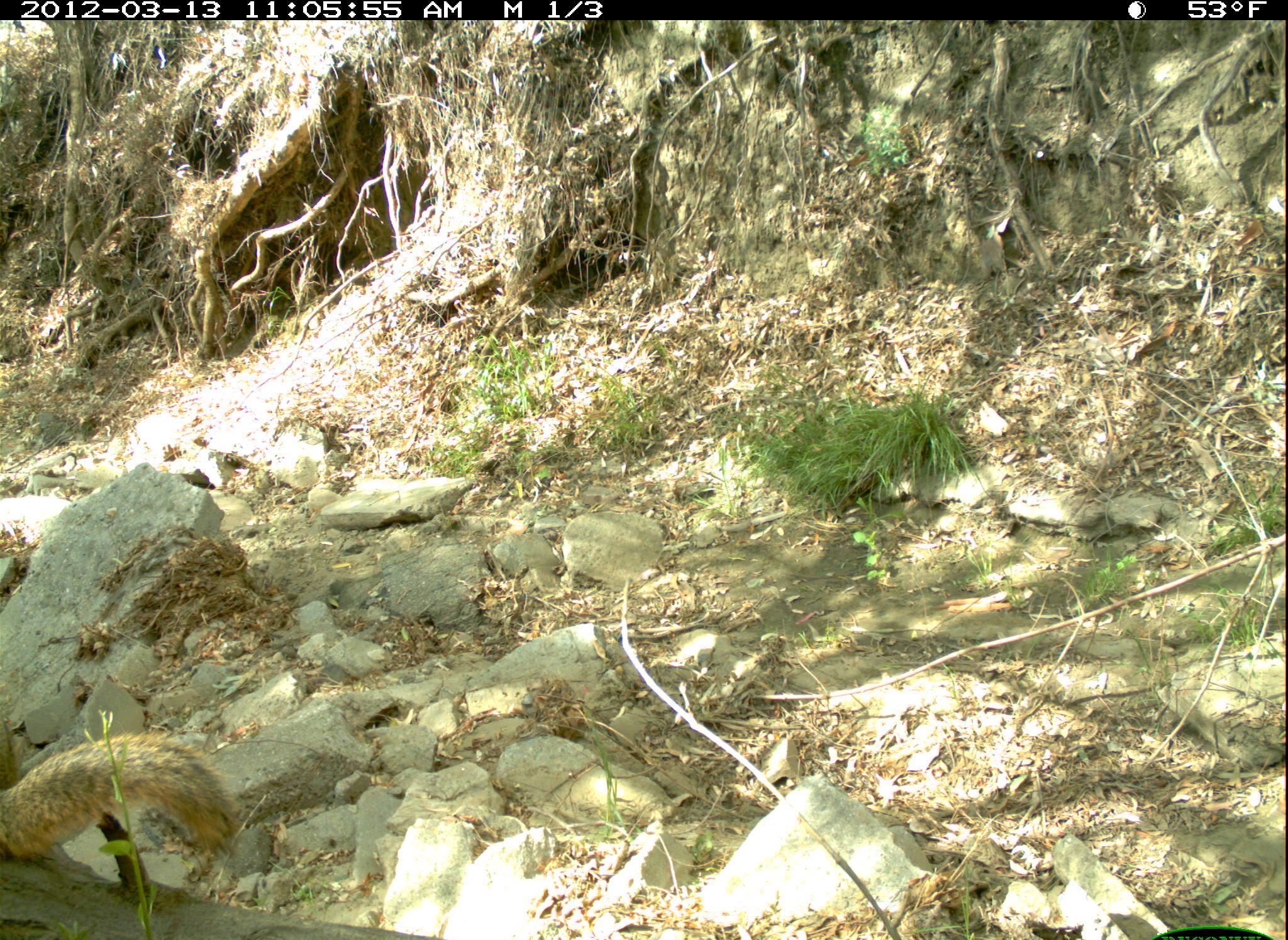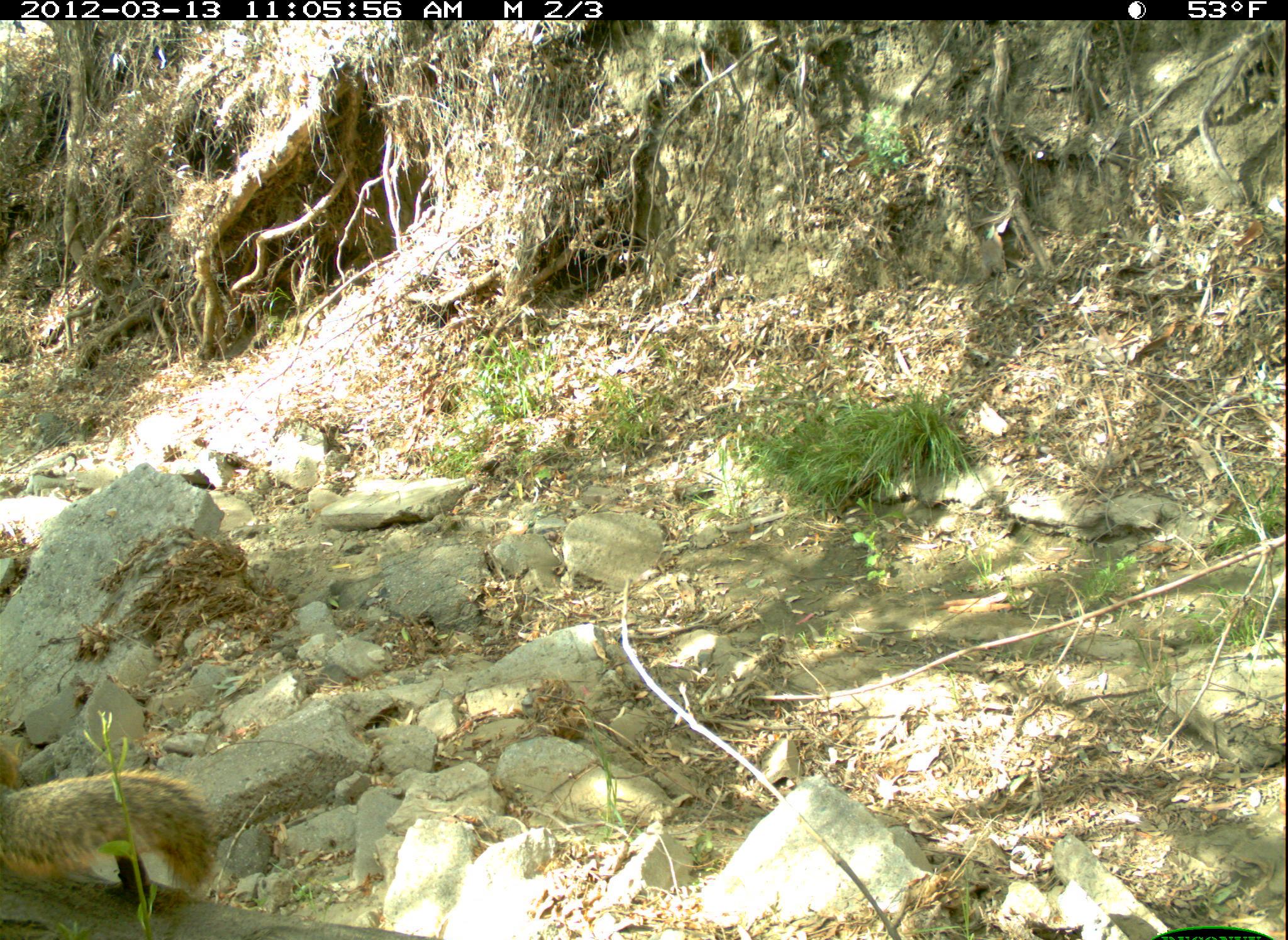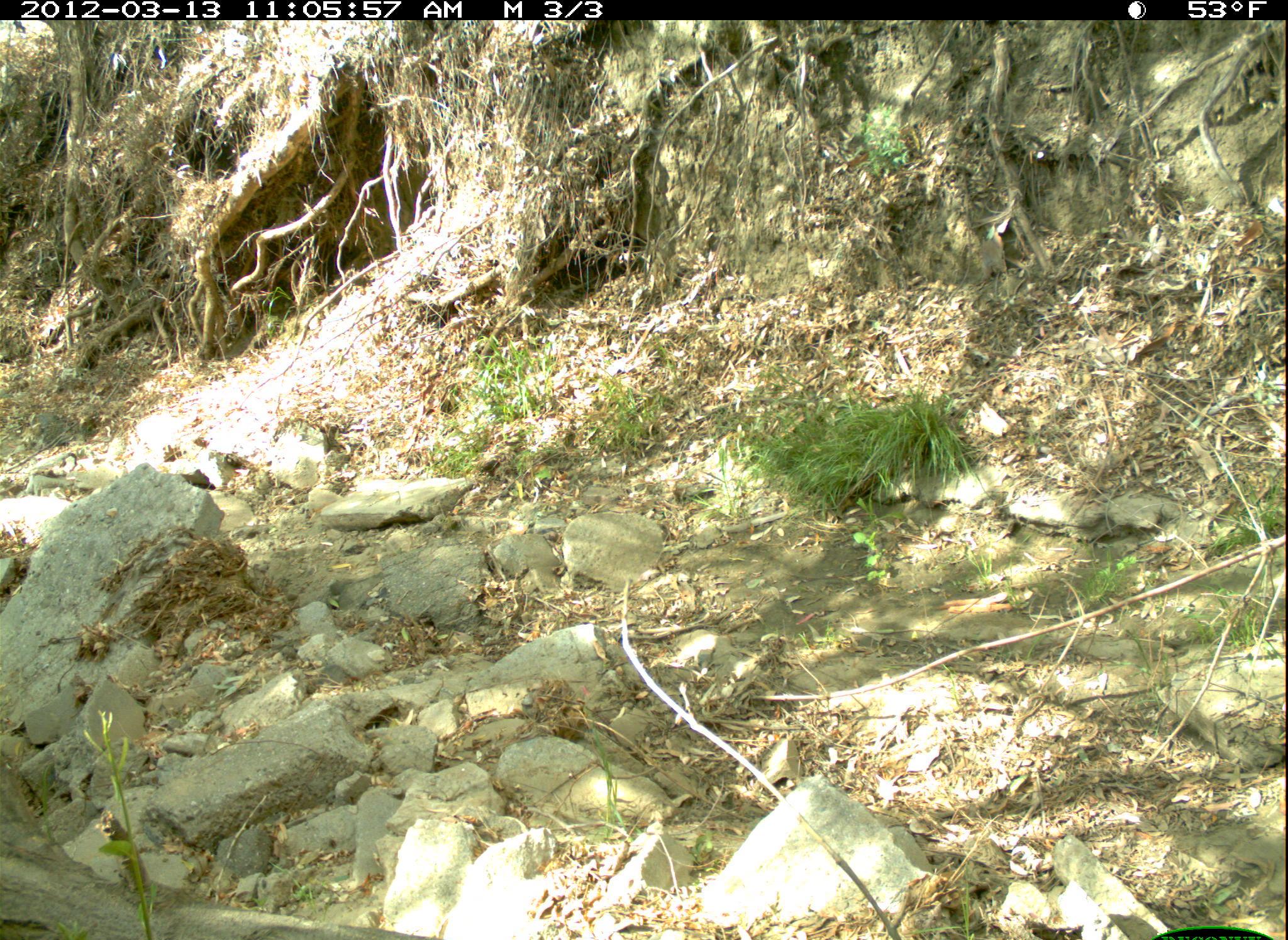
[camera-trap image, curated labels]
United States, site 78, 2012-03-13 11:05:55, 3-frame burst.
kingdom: Animalia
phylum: Chordata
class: Mammalia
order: Rodentia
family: Sciuridae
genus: Sciurus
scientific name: Sciurus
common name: squirrel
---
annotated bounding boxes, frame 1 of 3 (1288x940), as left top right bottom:
squirrel: 0 710 246 897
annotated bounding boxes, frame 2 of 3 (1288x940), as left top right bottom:
squirrel: 0 728 229 897